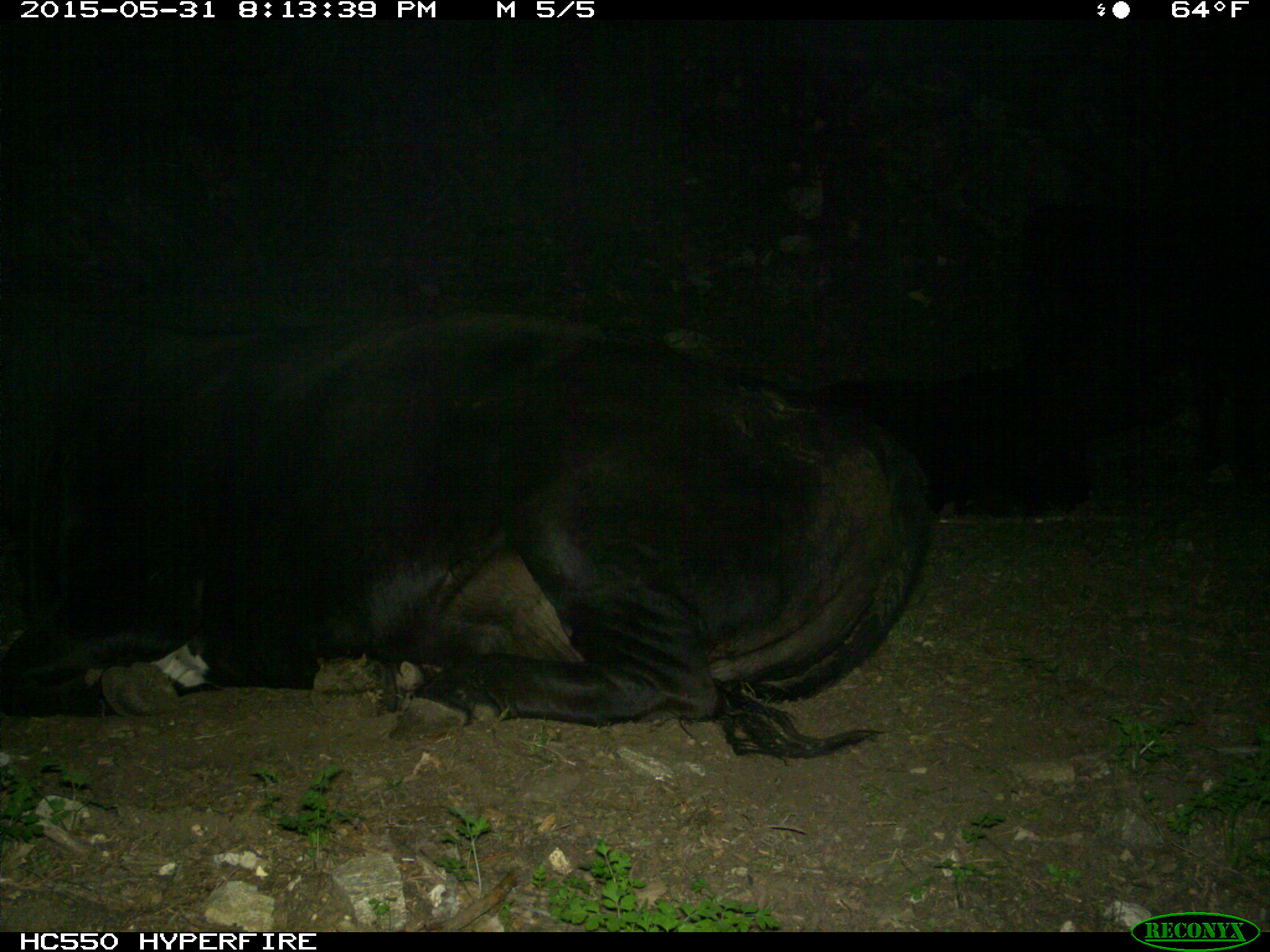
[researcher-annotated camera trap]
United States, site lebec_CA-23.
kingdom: Animalia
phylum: Chordata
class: Mammalia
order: Artiodactyla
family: Bovidae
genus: Bos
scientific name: Bos taurus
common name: domestic cow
Bos taurus (domestic cow).